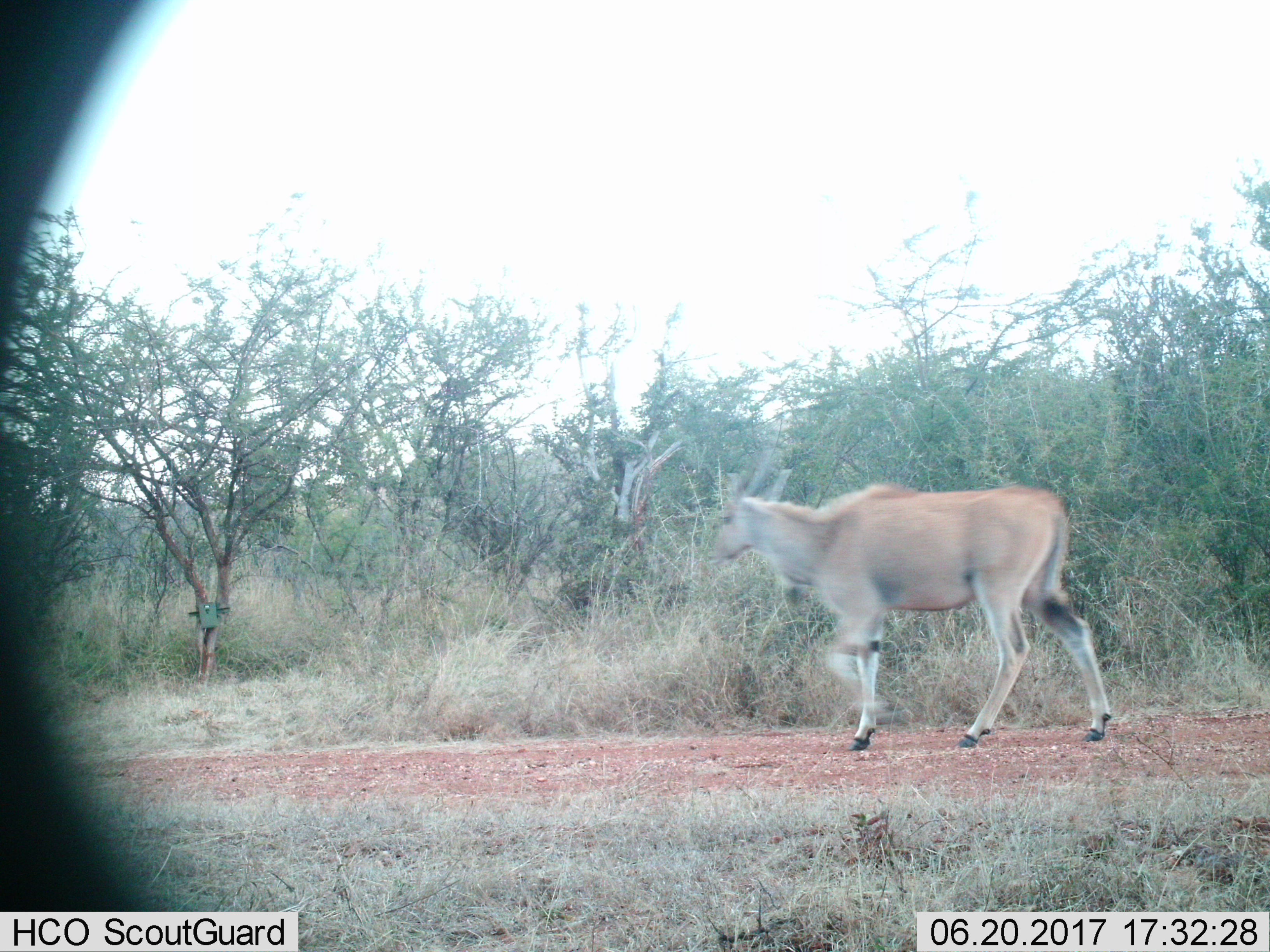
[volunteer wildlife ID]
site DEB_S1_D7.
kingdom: Animalia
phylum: Chordata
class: Mammalia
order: Artiodactyla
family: Bovidae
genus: Tragelaphus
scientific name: Tragelaphus oryx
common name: eland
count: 1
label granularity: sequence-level